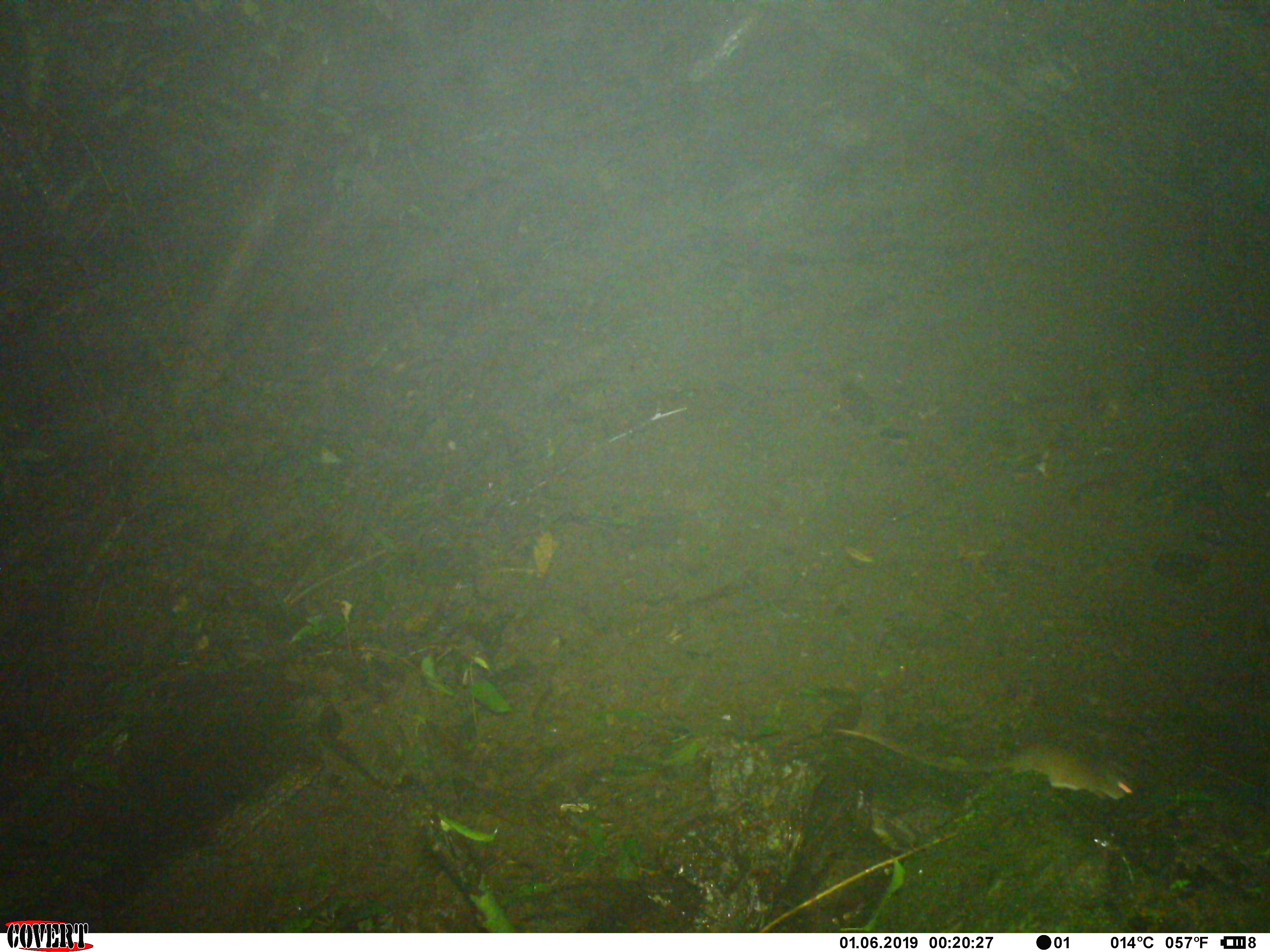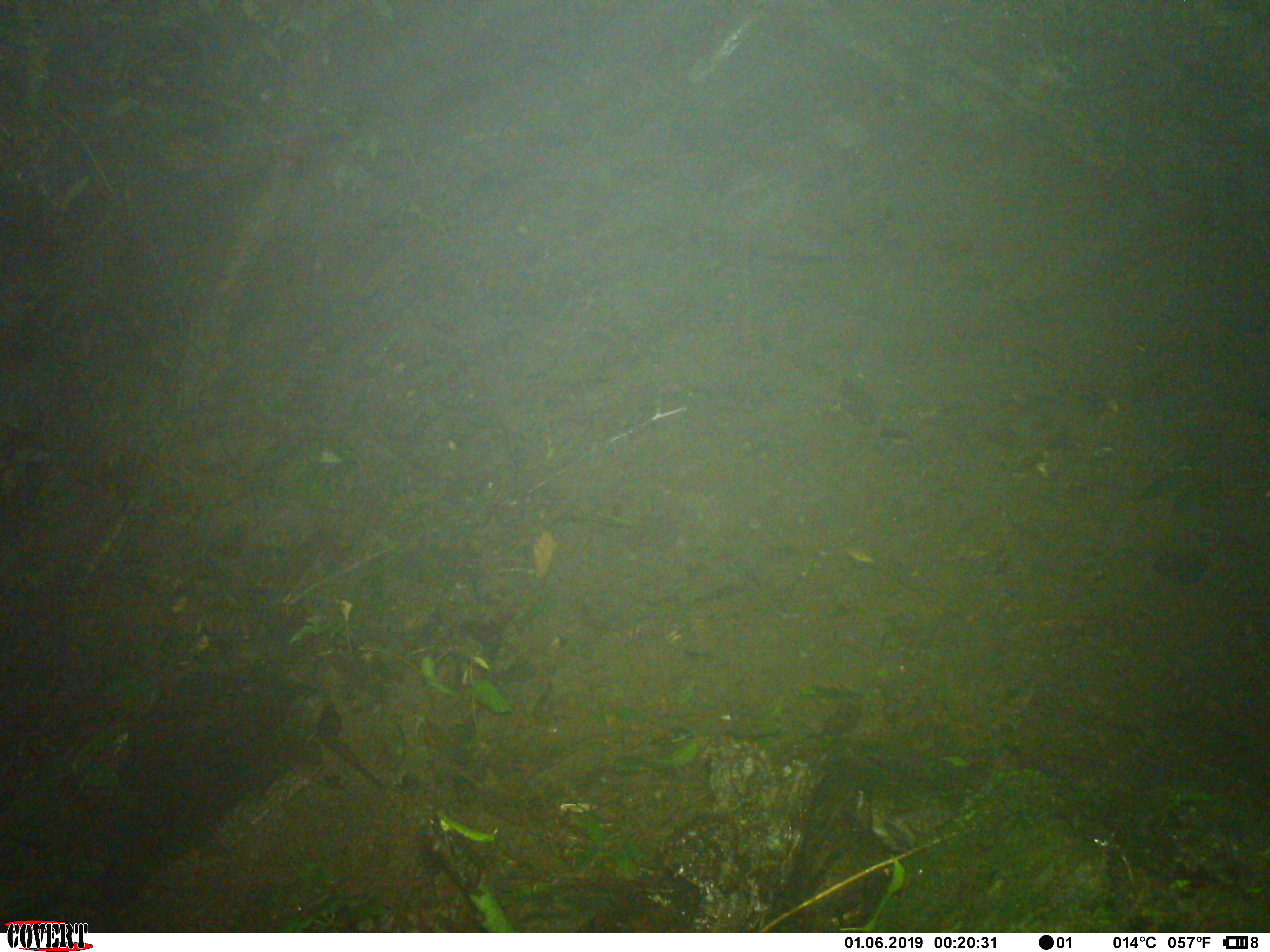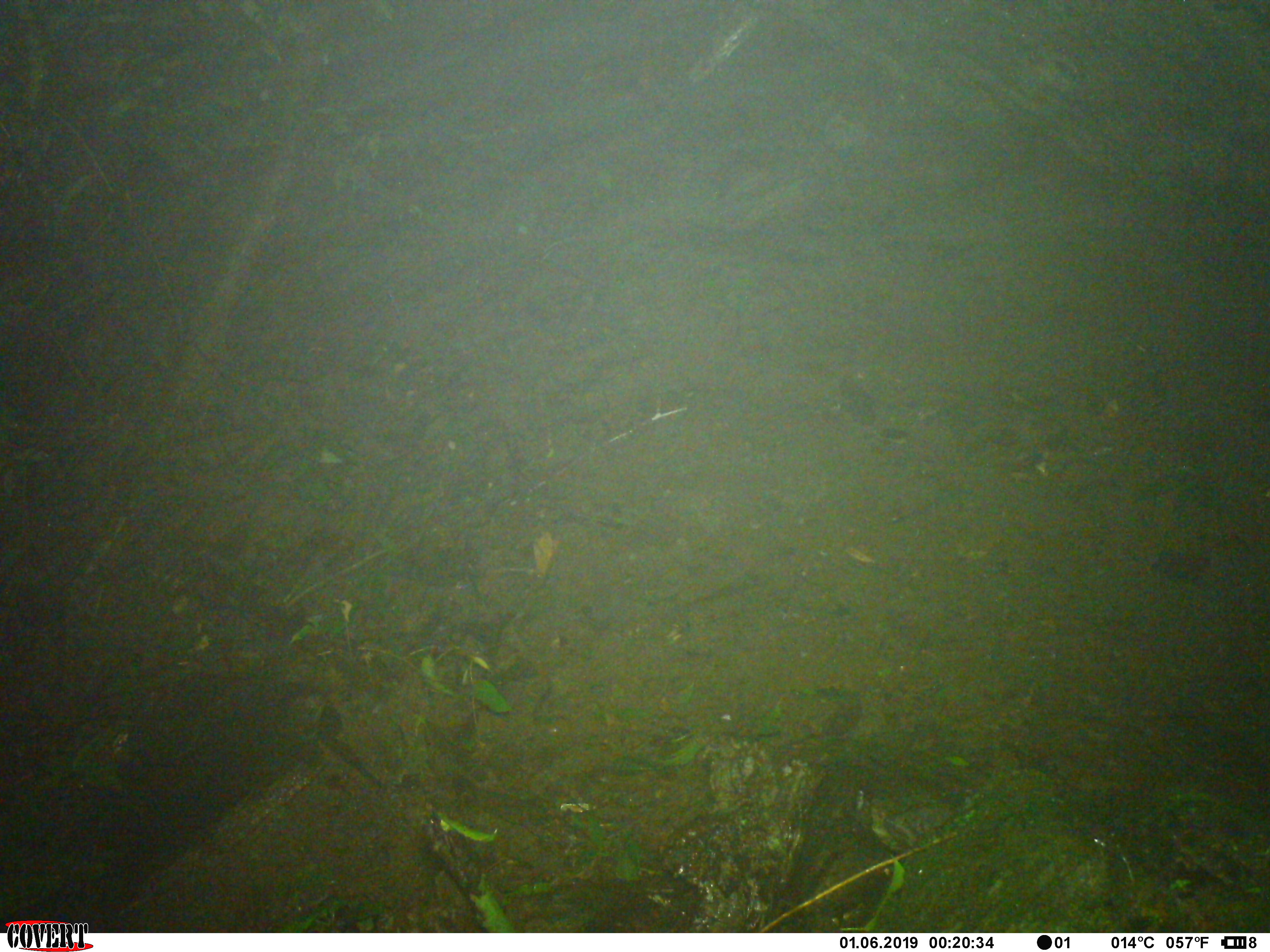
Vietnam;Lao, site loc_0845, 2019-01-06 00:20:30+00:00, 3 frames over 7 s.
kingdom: Animalia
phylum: Chordata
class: Mammalia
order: Rodentia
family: Muridae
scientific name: Muridae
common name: old-world mice and rats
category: unidentified murid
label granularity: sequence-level